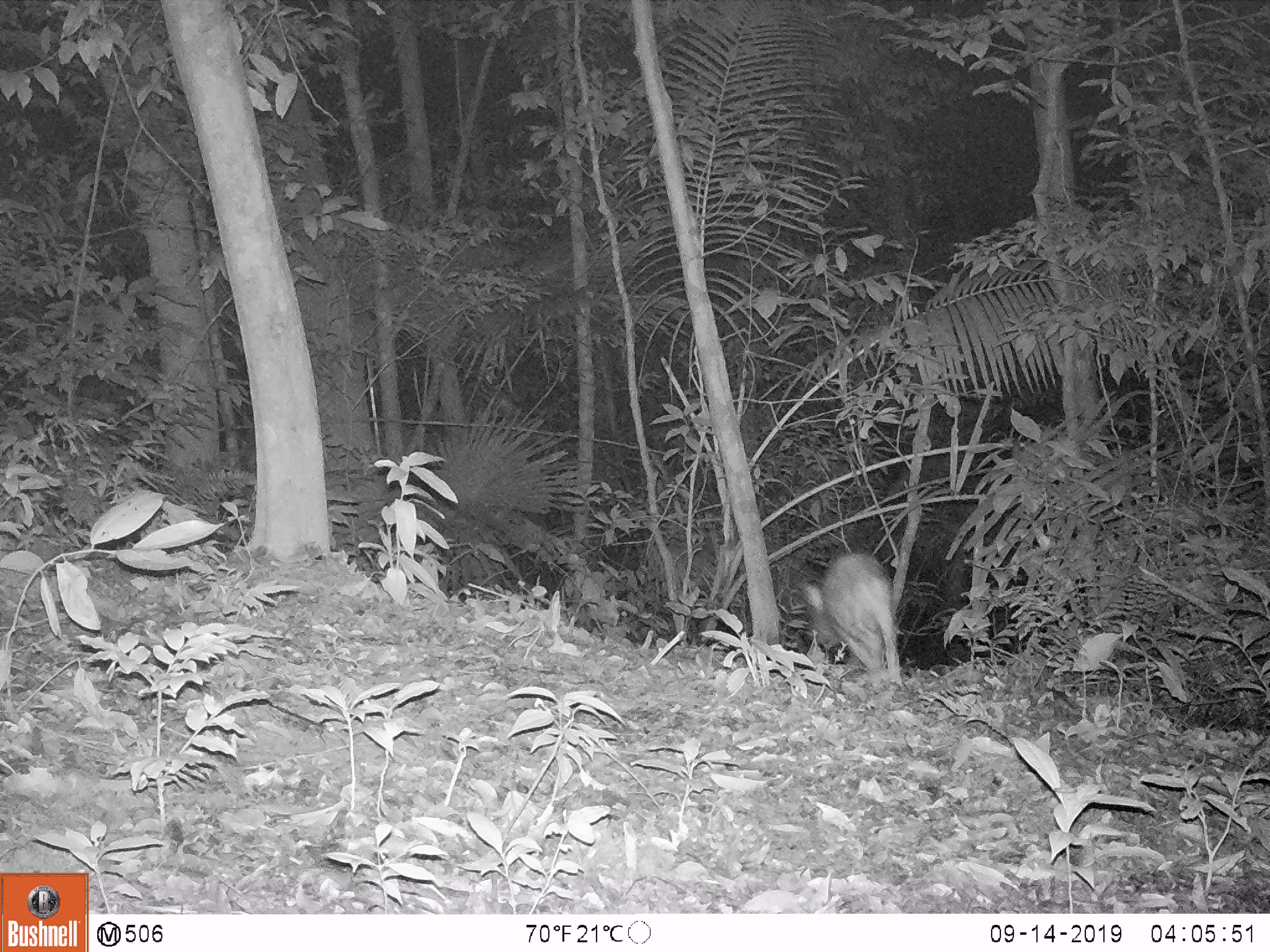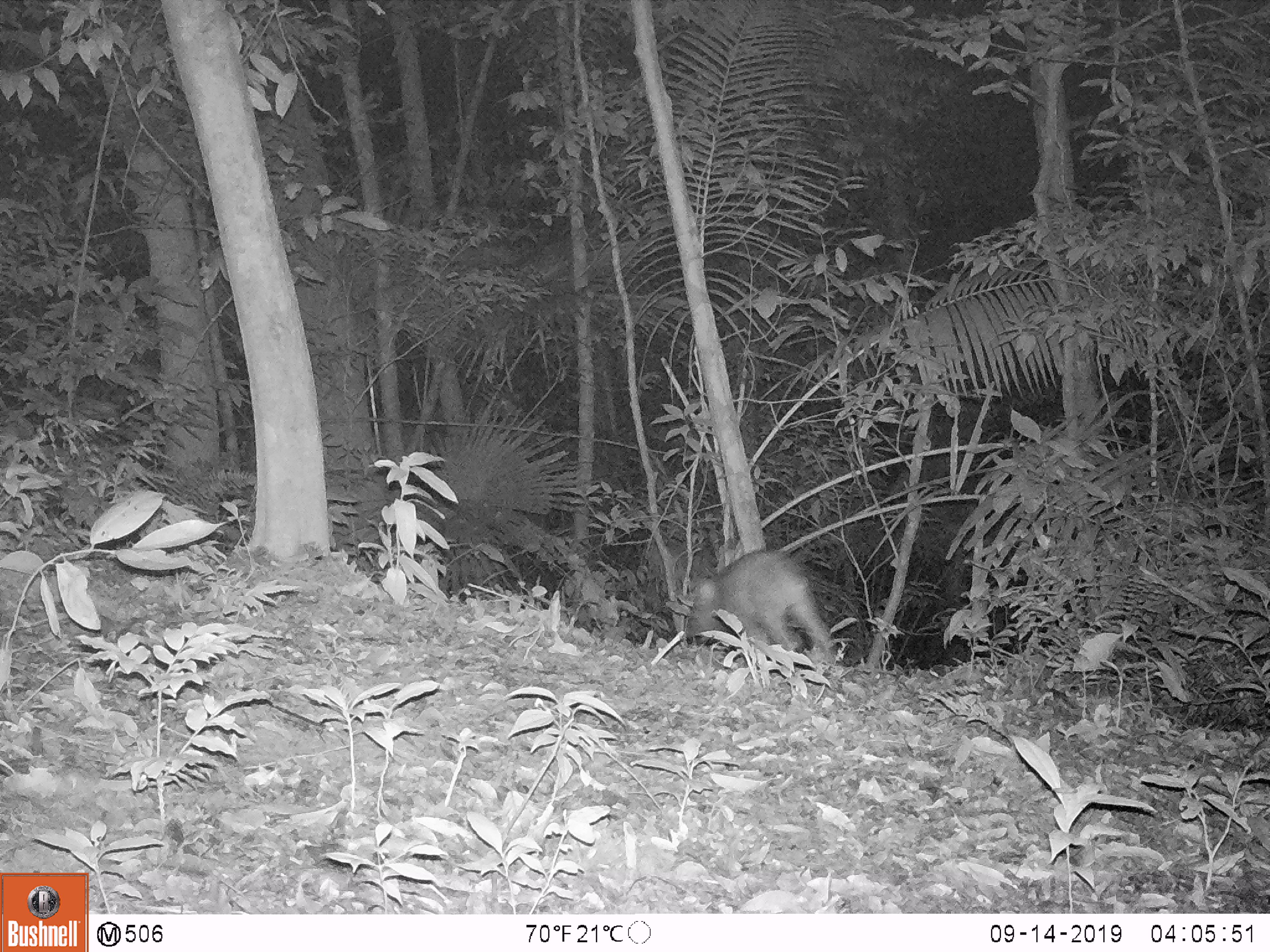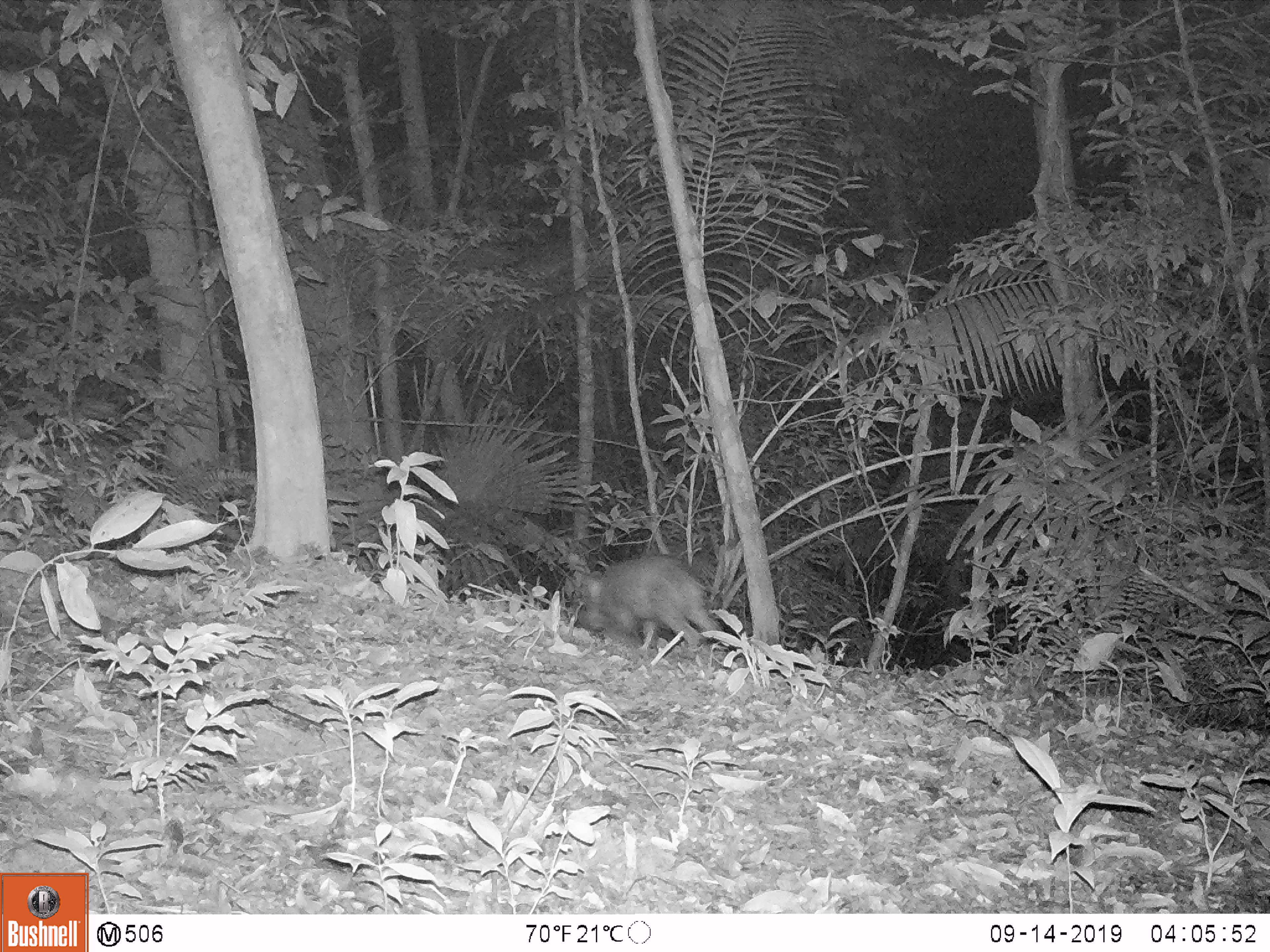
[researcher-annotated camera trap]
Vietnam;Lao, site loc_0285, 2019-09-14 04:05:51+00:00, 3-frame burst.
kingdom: Animalia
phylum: Chordata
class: Mammalia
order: Artiodactyla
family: Suidae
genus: Sus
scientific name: Sus scrofa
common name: eurasian wild pig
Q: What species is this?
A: Eurasian wild pig (Sus scrofa).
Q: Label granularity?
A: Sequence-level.